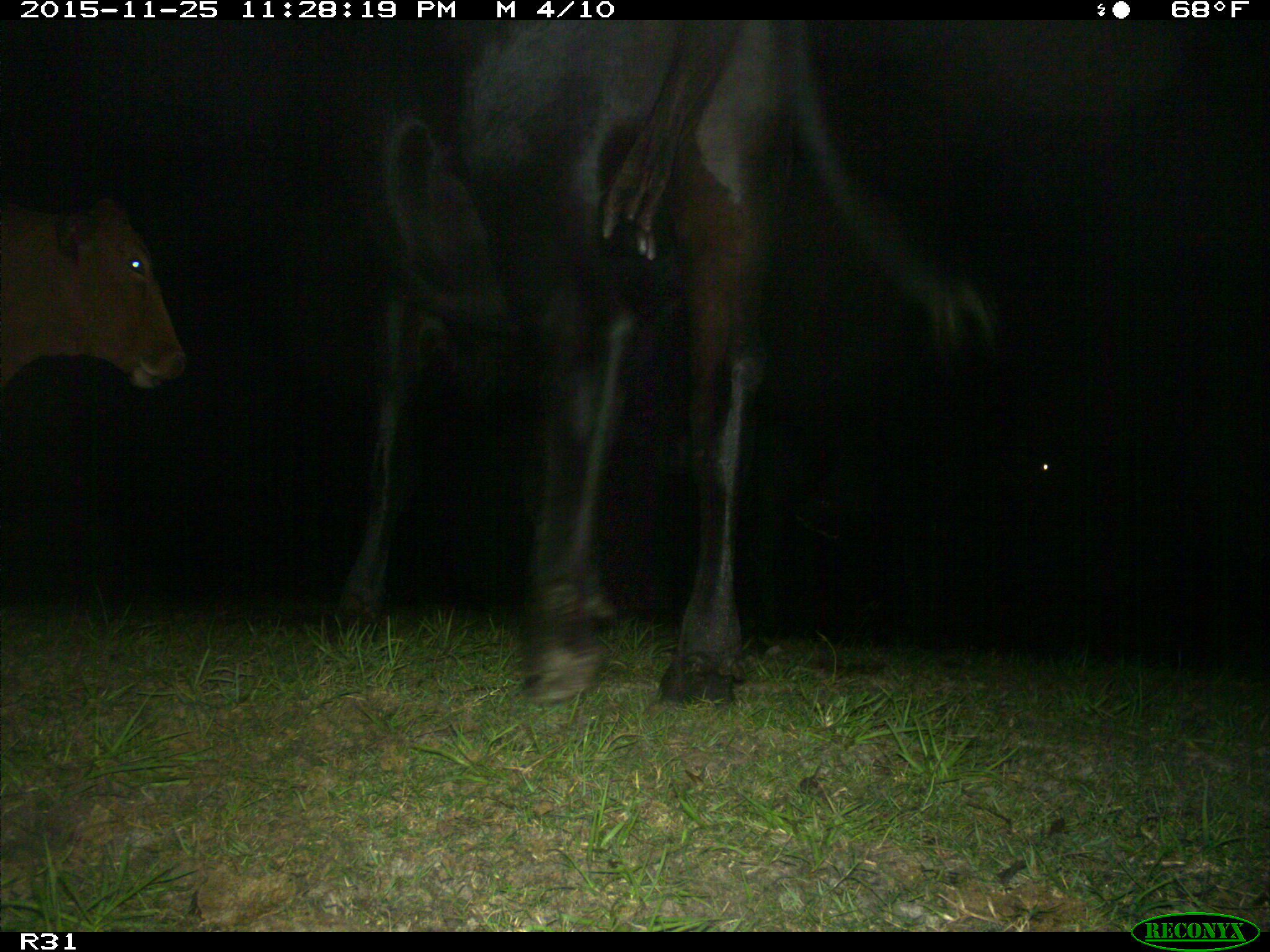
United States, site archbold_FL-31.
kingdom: Animalia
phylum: Chordata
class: Mammalia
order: Artiodactyla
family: Bovidae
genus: Bos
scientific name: Bos taurus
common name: domestic cow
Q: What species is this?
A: Bos taurus (domestic cow).